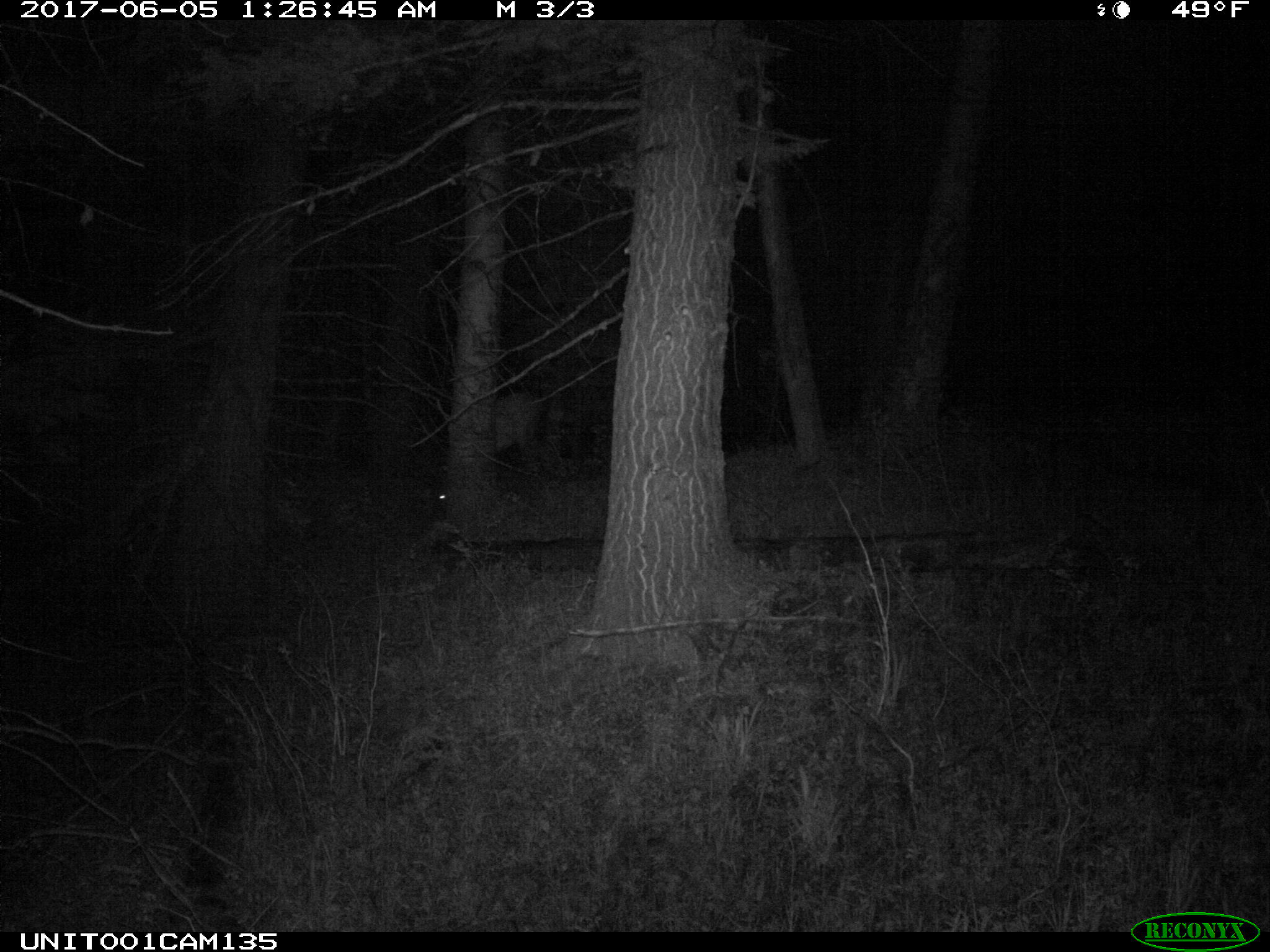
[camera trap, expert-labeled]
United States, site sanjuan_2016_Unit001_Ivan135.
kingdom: Animalia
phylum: Chordata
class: Mammalia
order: Artiodactyla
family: Cervidae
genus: Cervus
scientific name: Cervus elaphus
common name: red deer